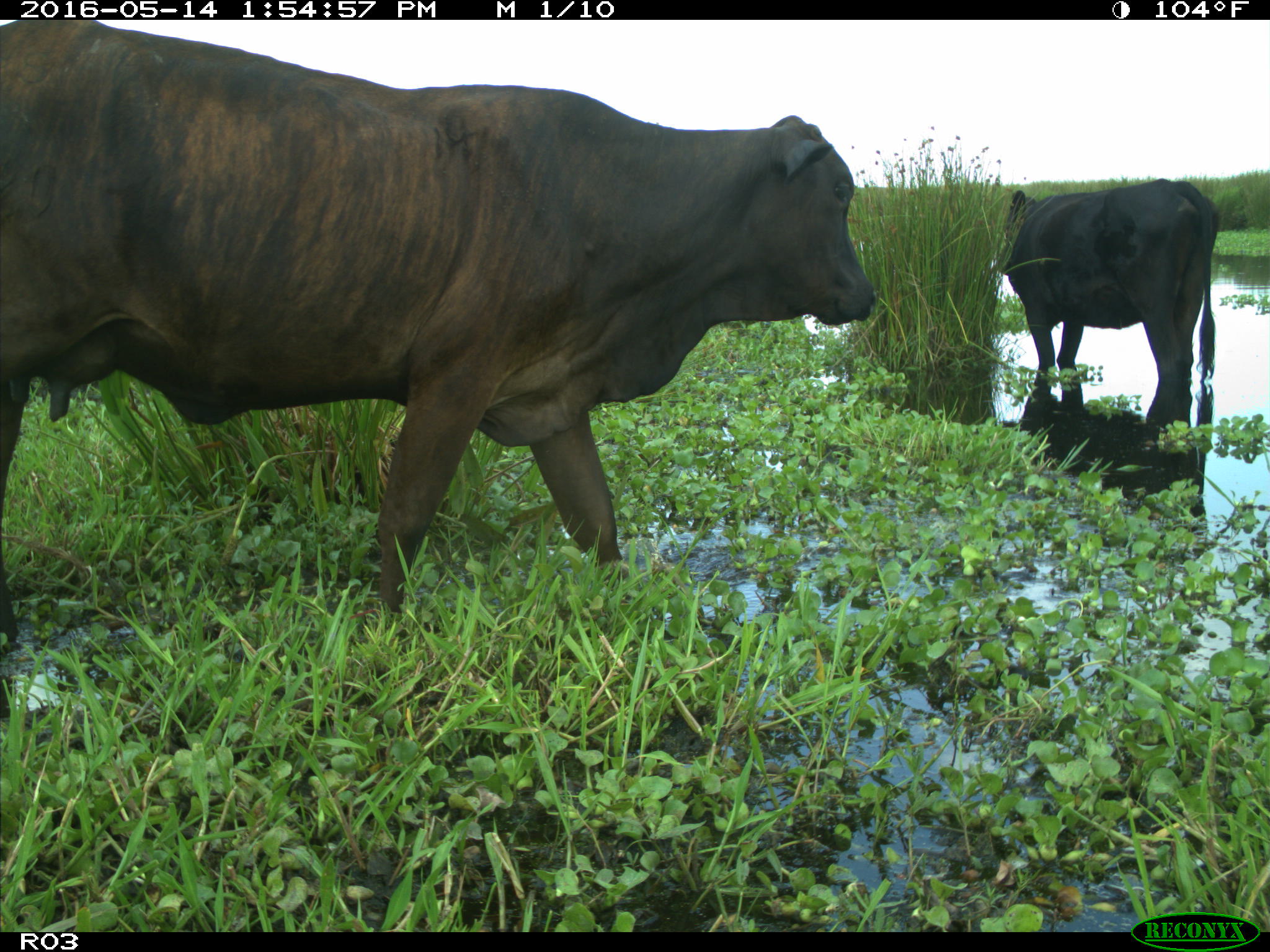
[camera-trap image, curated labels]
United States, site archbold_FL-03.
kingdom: Animalia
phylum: Chordata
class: Mammalia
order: Artiodactyla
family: Bovidae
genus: Bos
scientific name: Bos taurus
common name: domestic cow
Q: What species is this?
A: Bos taurus (domestic cow).